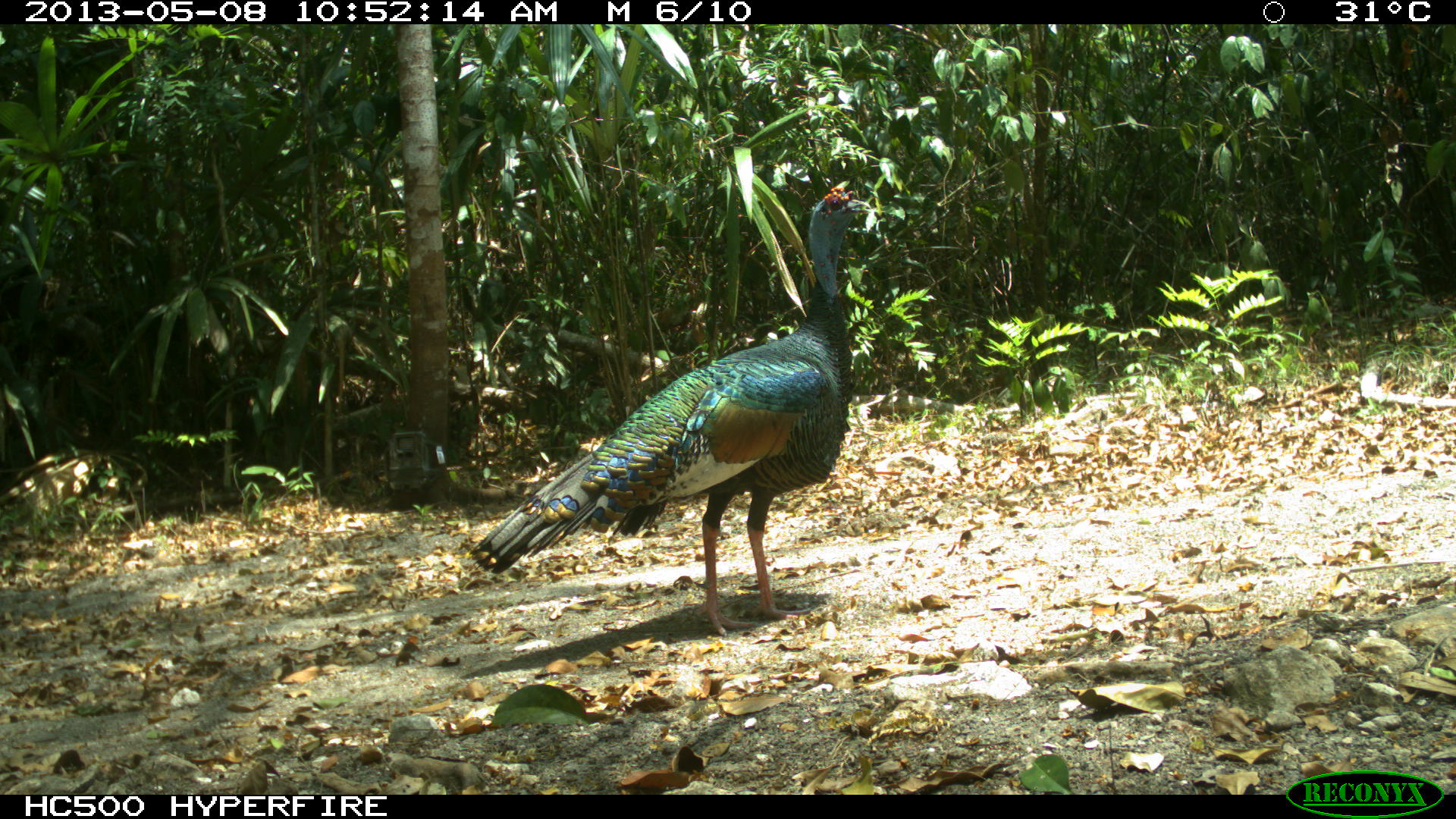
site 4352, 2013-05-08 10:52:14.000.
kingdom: Animalia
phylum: Chordata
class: Aves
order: Galliformes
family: Phasianidae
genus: Meleagris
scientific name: Meleagris ocellata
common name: ocellated turkey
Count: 1.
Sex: male.